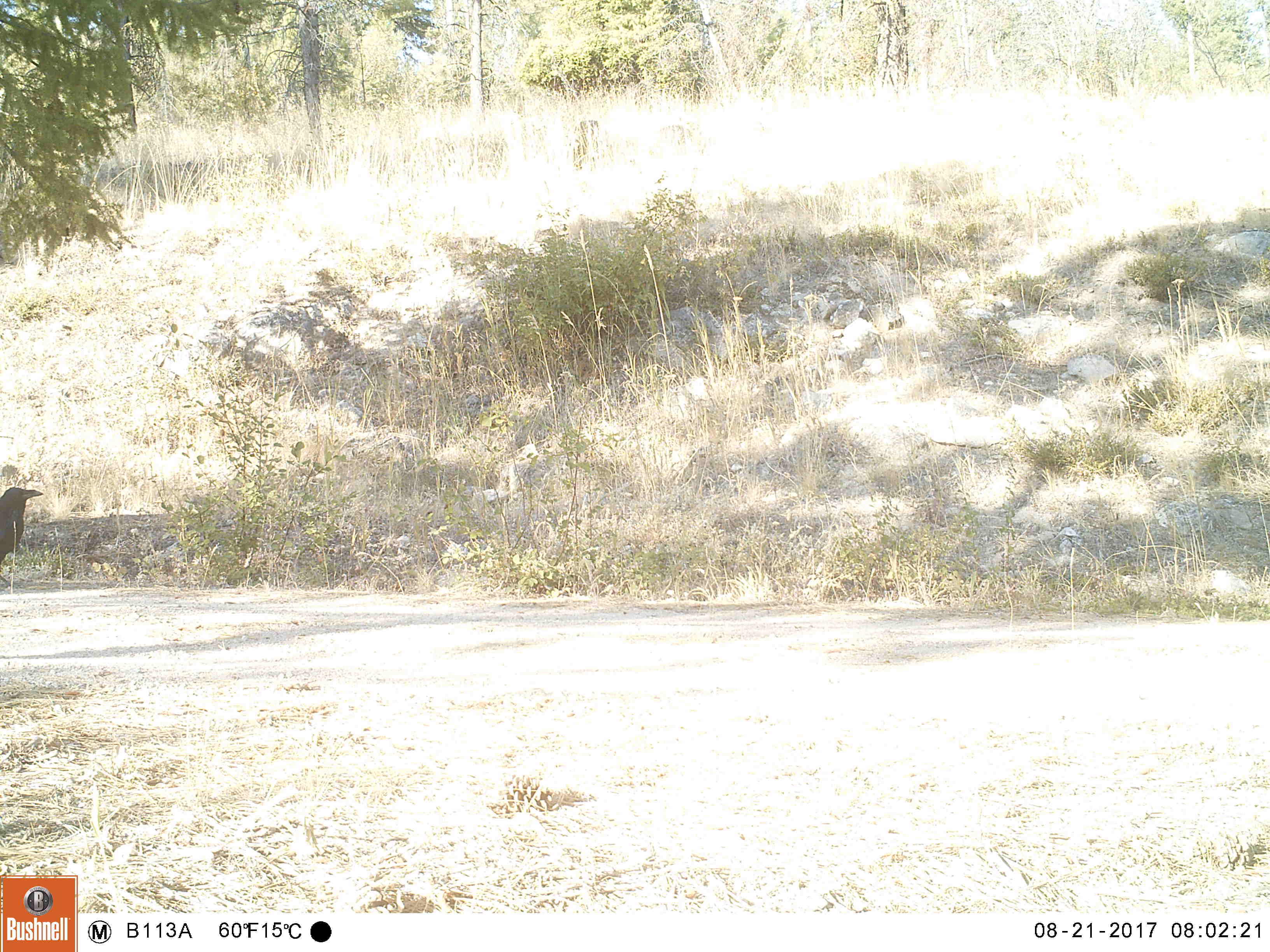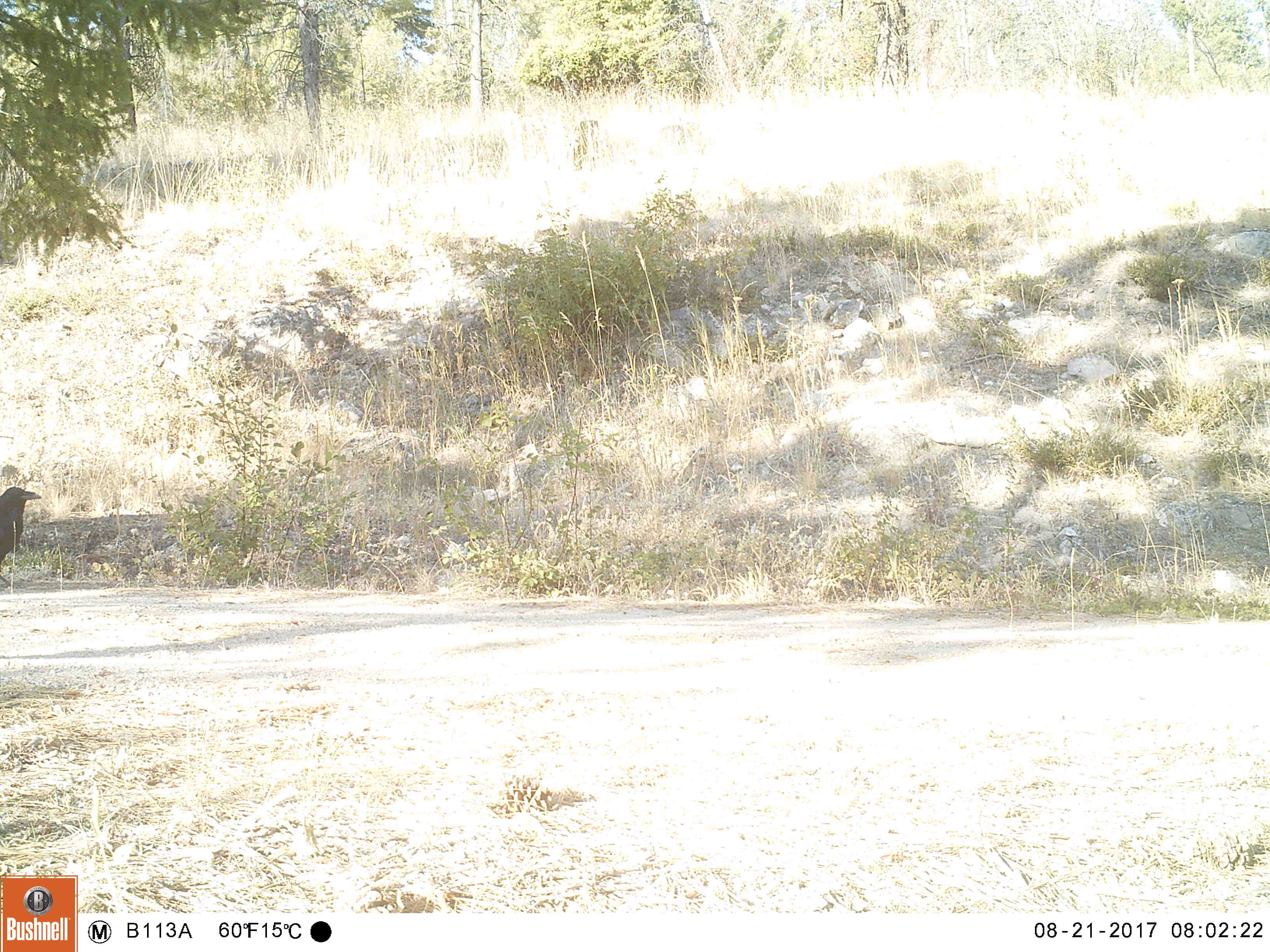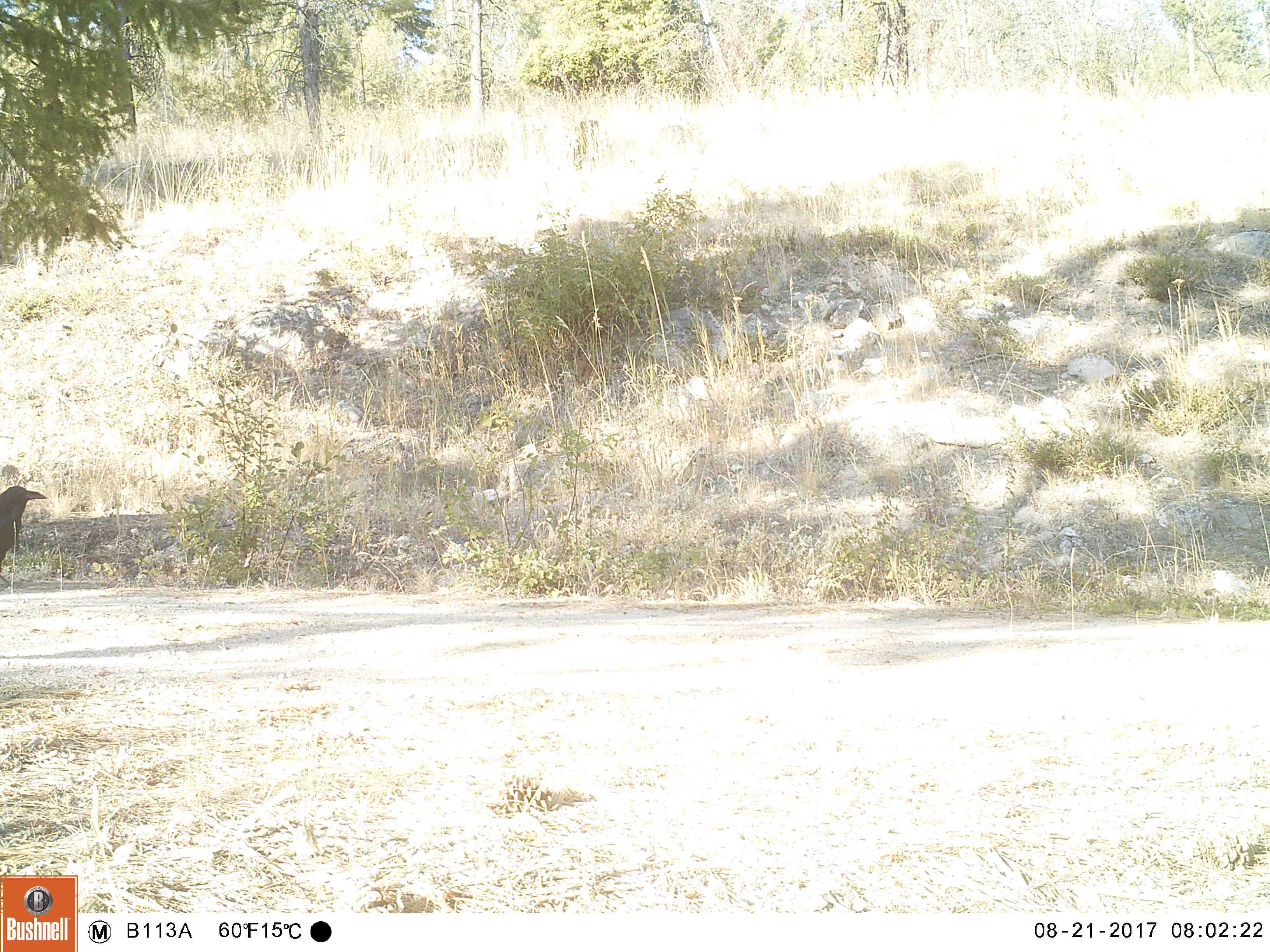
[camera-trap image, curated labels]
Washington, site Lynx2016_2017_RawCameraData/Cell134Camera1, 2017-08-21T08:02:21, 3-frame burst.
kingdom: Animalia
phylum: Chordata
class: Aves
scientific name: Aves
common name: birds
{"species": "Aves (birds)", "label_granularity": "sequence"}